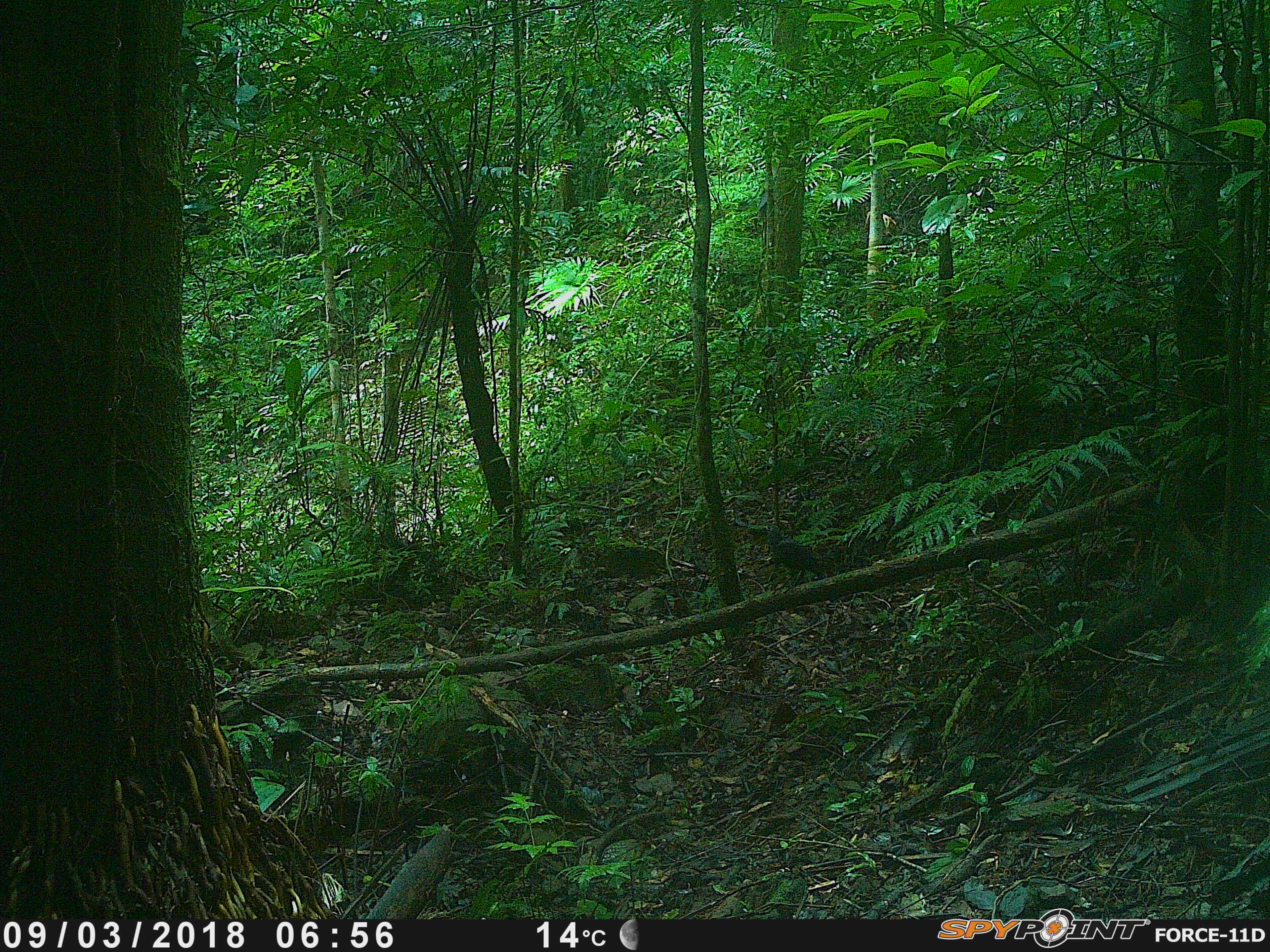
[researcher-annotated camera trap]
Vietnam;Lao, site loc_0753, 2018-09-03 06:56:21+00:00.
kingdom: Animalia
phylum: Chordata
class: Aves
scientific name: Aves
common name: bird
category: unidentified bird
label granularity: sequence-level